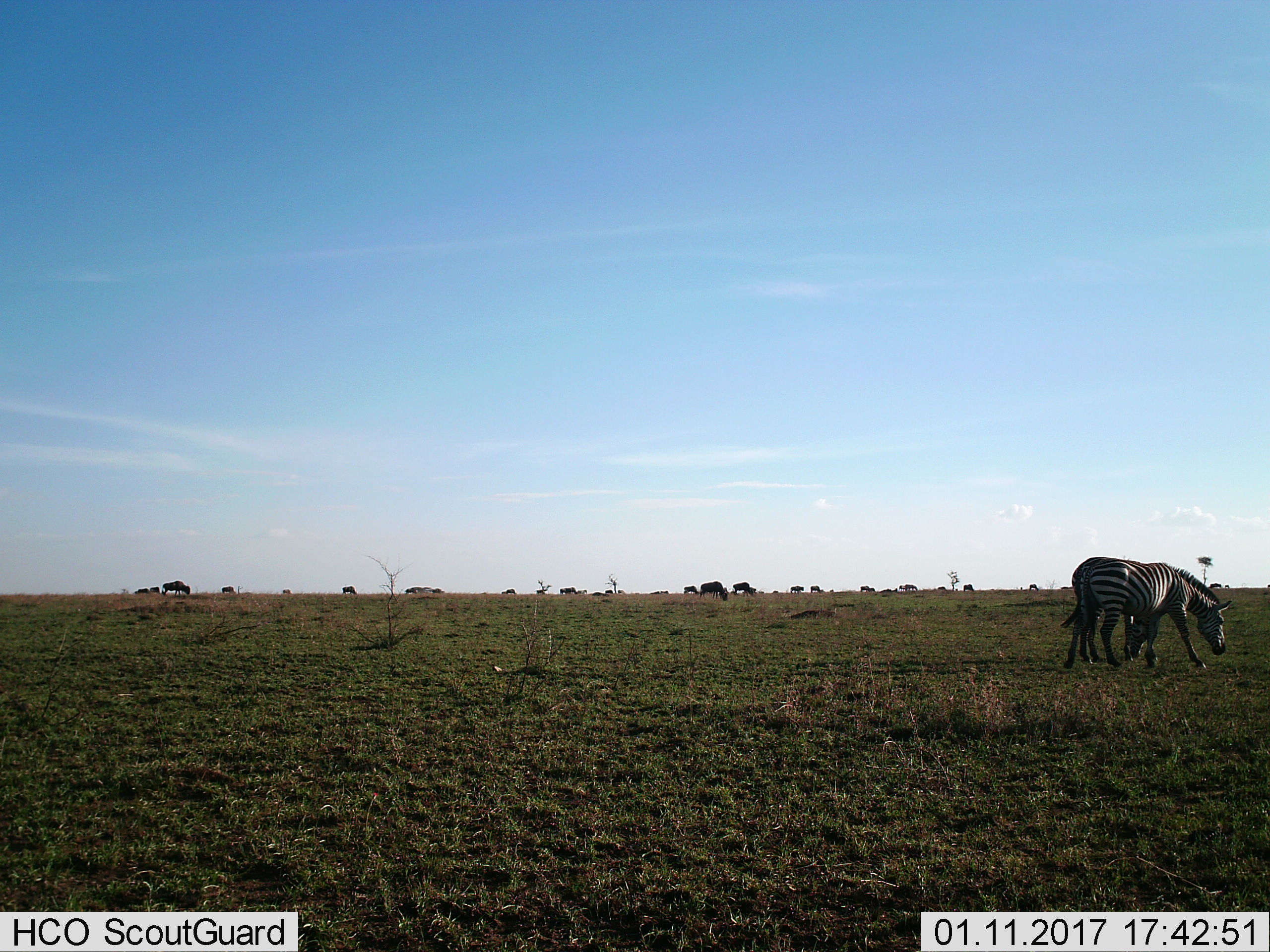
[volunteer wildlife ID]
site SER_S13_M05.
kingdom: Animalia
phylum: Chordata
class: Mammalia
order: Artiodactyla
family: Bovidae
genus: Connochaetes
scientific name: Connochaetes taurinus taurinus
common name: blue wildebeest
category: wildebeestblue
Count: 11-50.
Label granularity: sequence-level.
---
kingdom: Animalia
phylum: Chordata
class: Mammalia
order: Perissodactyla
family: Equidae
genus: Equus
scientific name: Equus quagga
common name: plains zebra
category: zebraplains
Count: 2.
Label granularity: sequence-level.